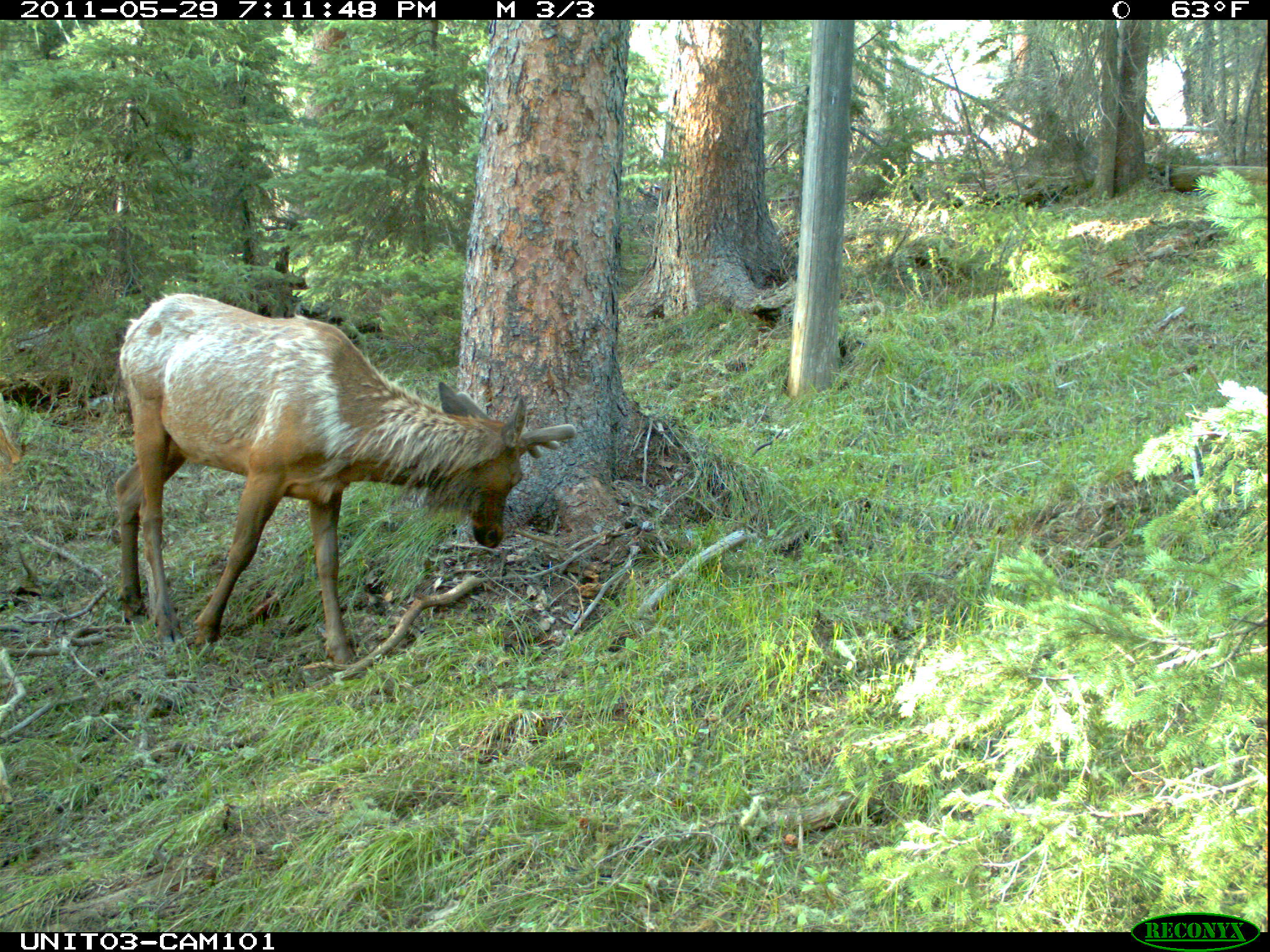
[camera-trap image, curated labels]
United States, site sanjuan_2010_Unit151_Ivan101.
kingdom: Animalia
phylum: Chordata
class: Mammalia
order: Artiodactyla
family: Cervidae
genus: Cervus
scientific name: Cervus elaphus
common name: red deer